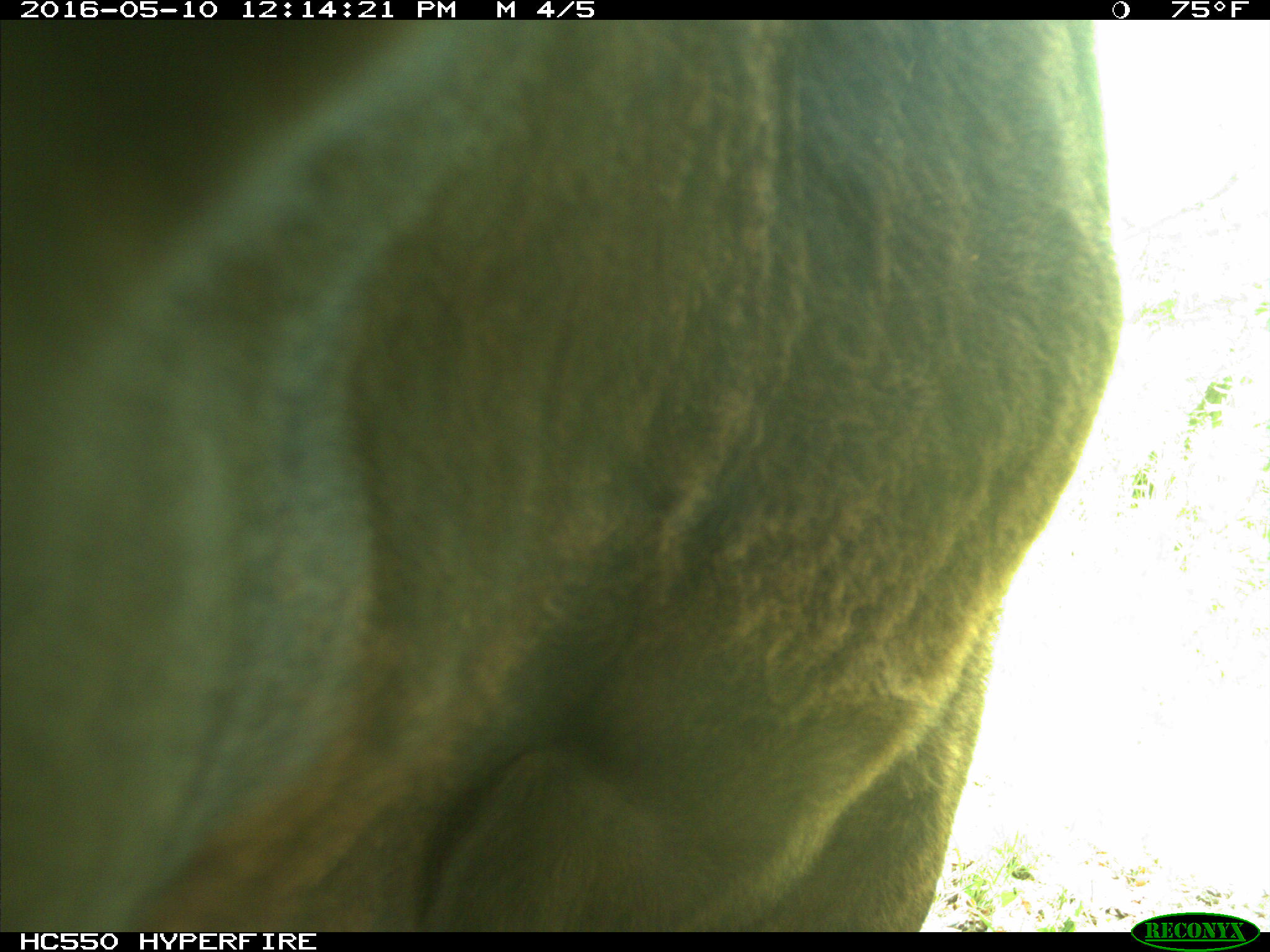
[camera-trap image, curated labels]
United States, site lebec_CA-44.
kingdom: Animalia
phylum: Chordata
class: Mammalia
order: Artiodactyla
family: Bovidae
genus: Bos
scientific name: Bos taurus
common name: domestic cow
Bos taurus (domestic cow).